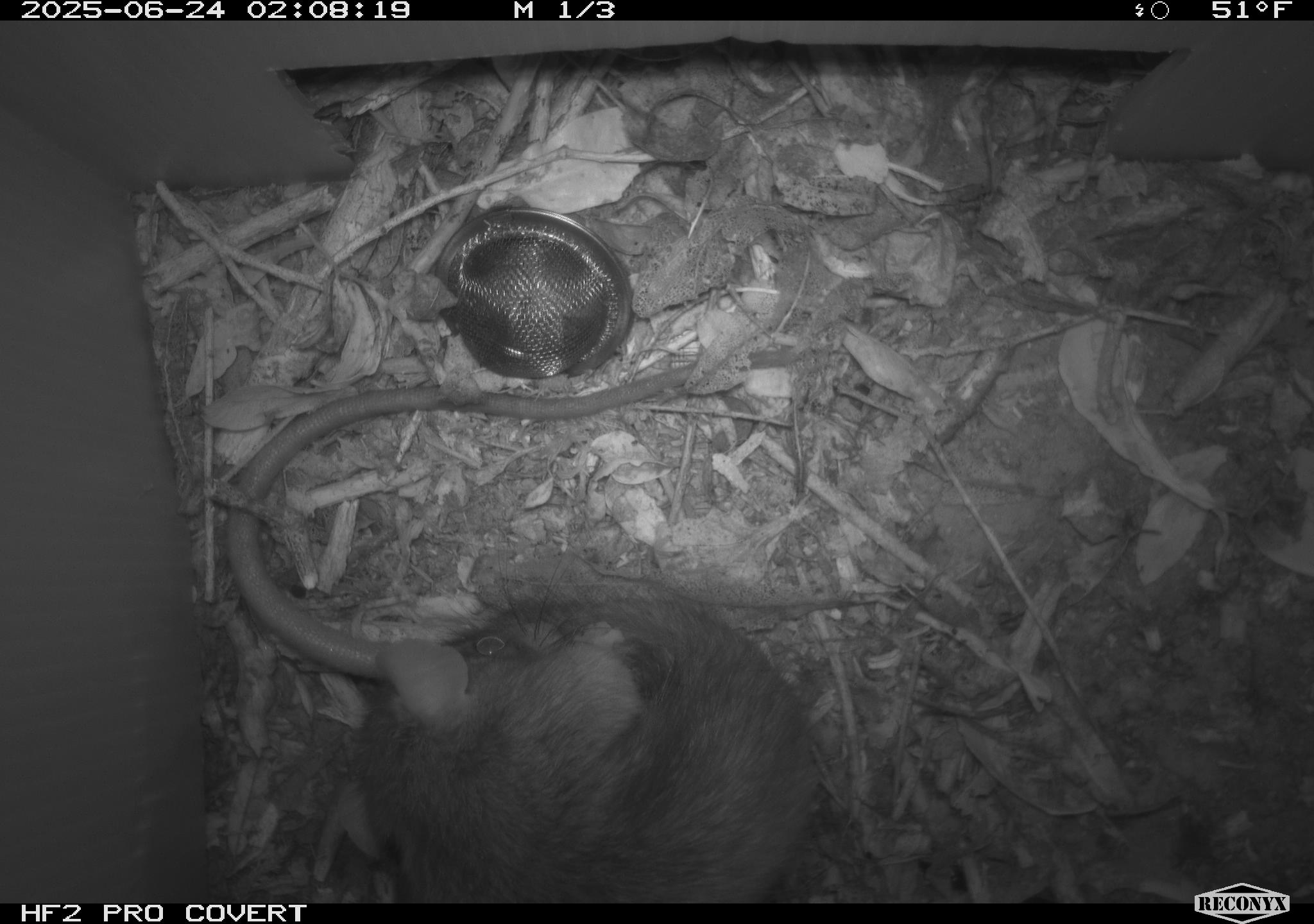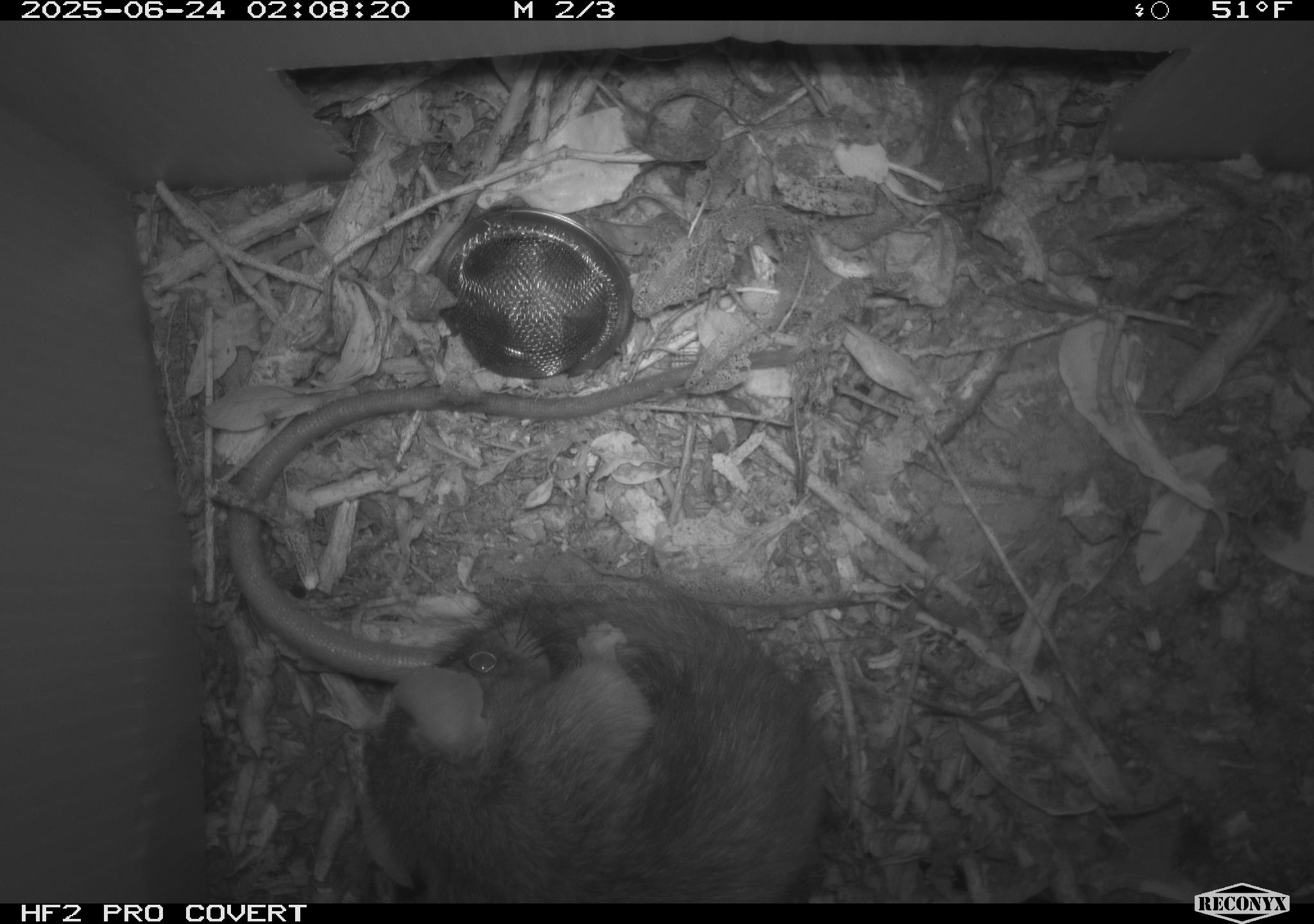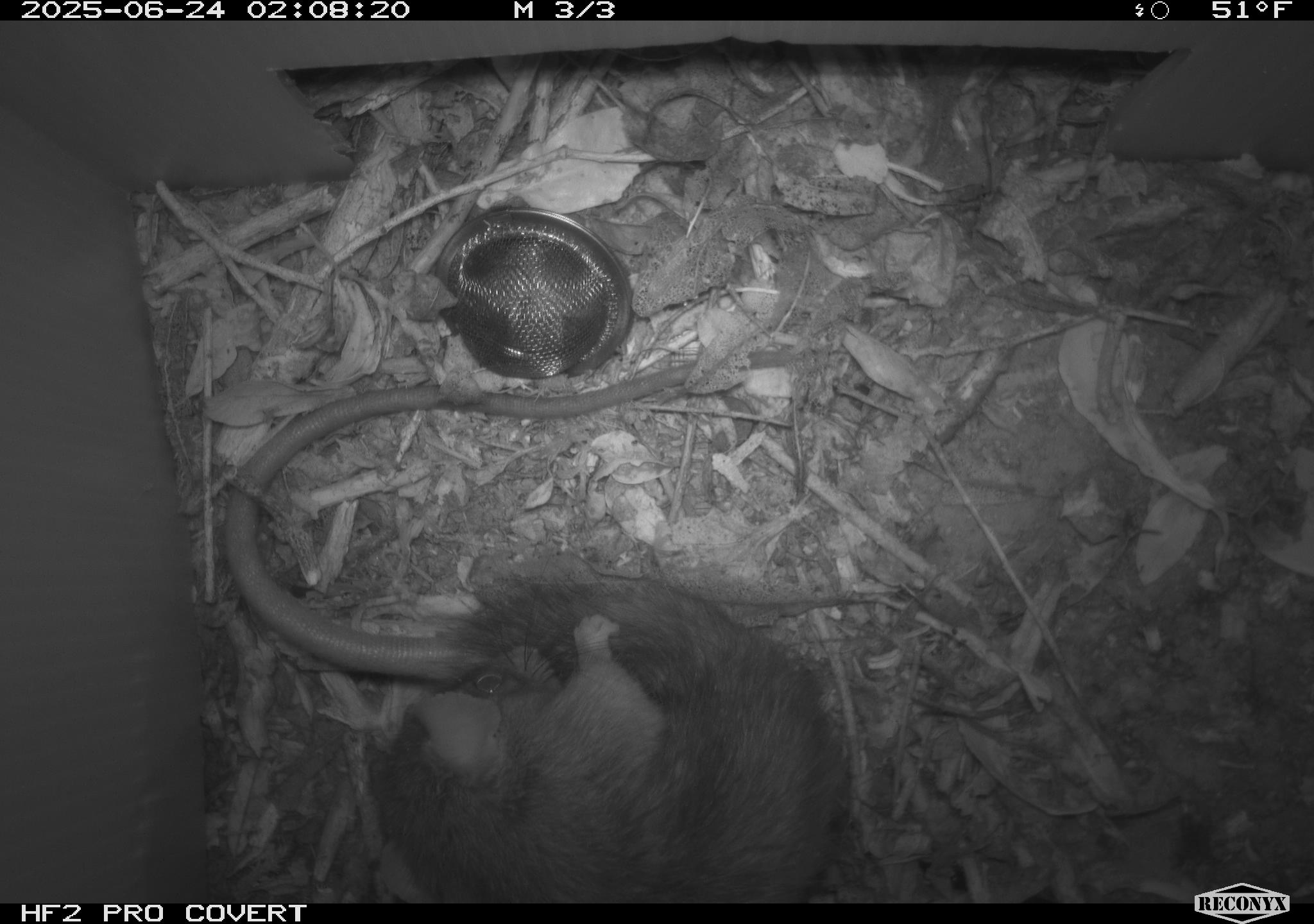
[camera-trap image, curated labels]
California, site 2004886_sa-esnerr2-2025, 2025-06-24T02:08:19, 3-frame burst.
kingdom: Animalia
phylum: Chordata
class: Mammalia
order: Rodentia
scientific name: Rodentia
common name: rodent